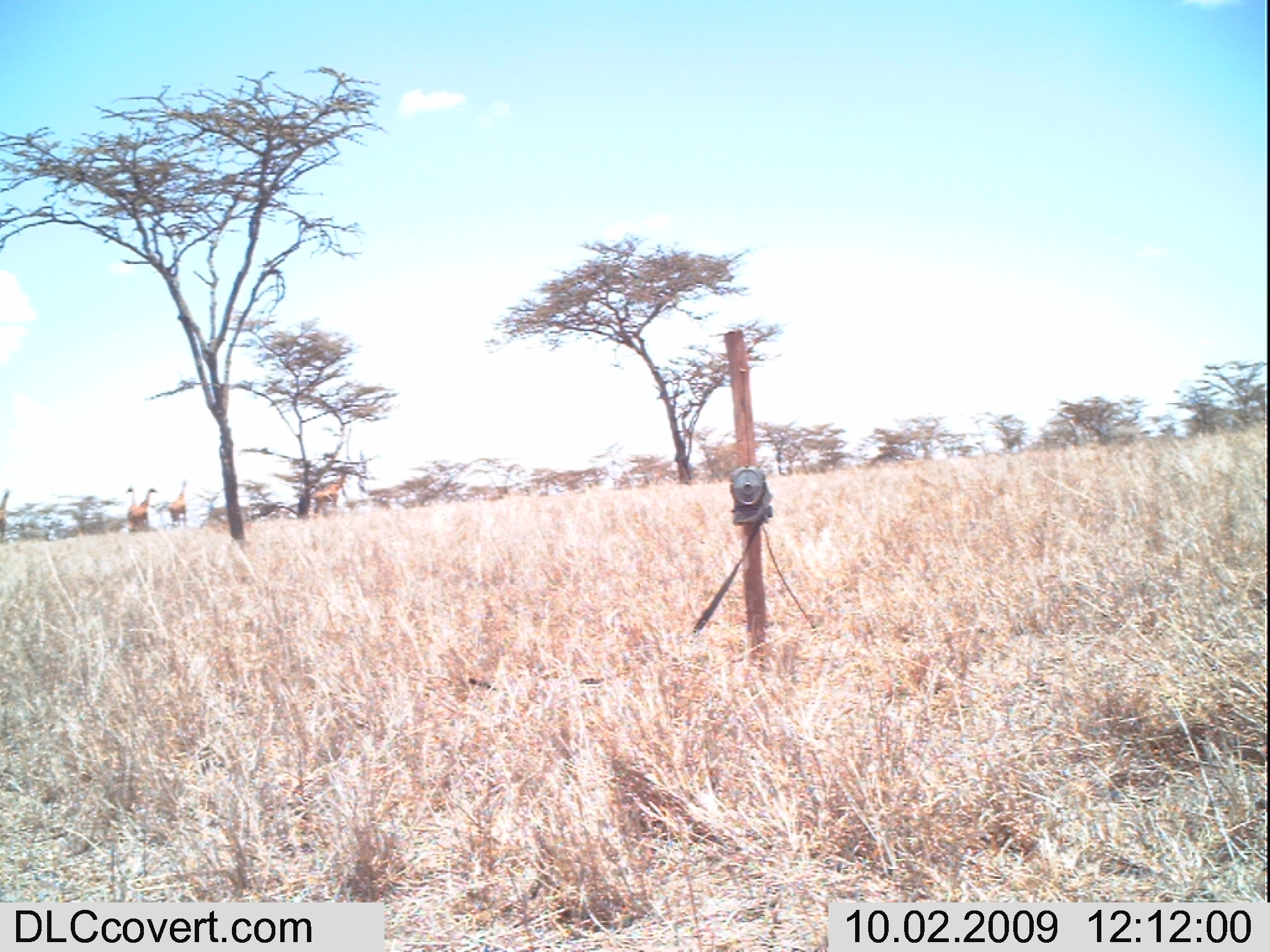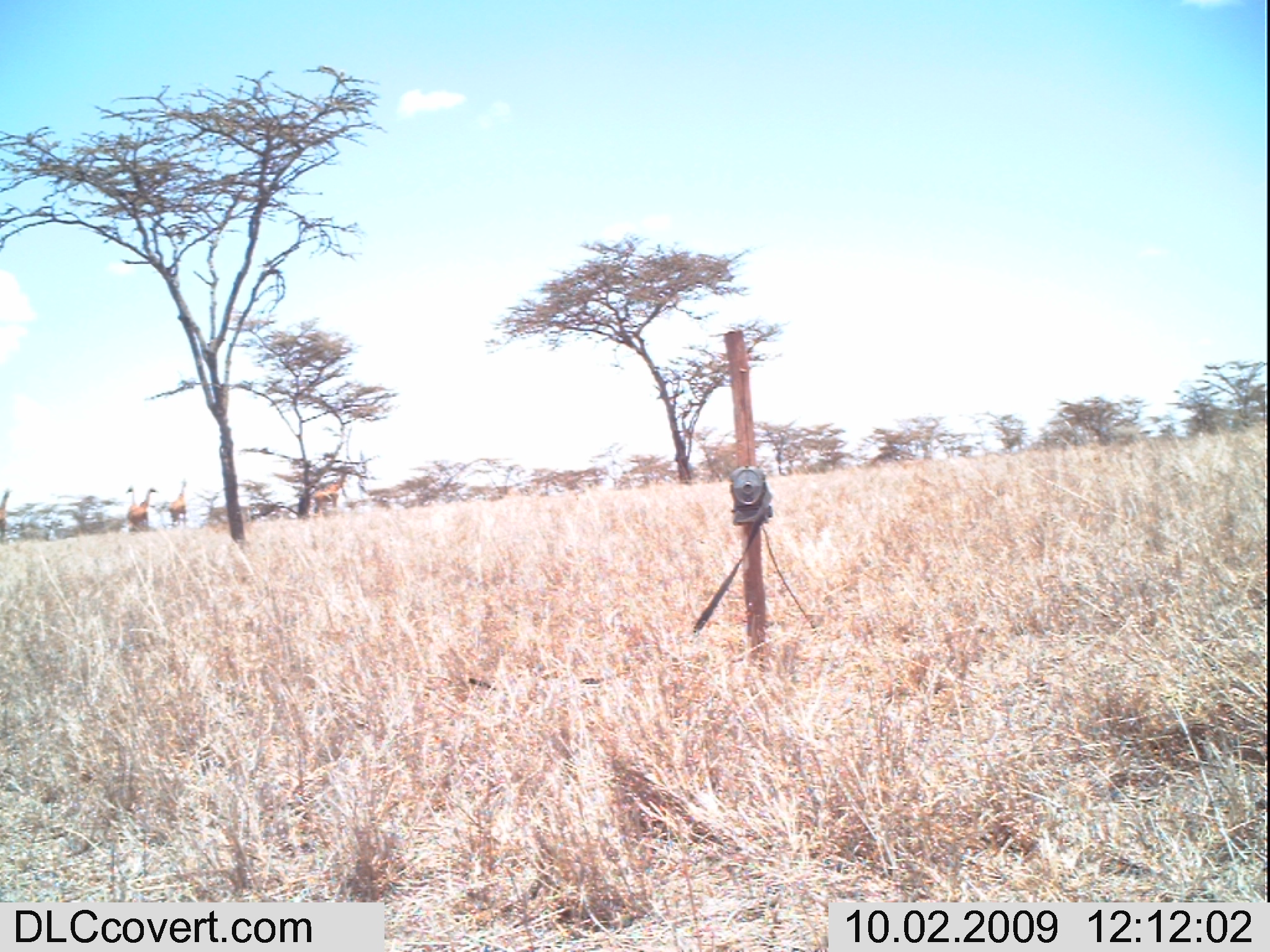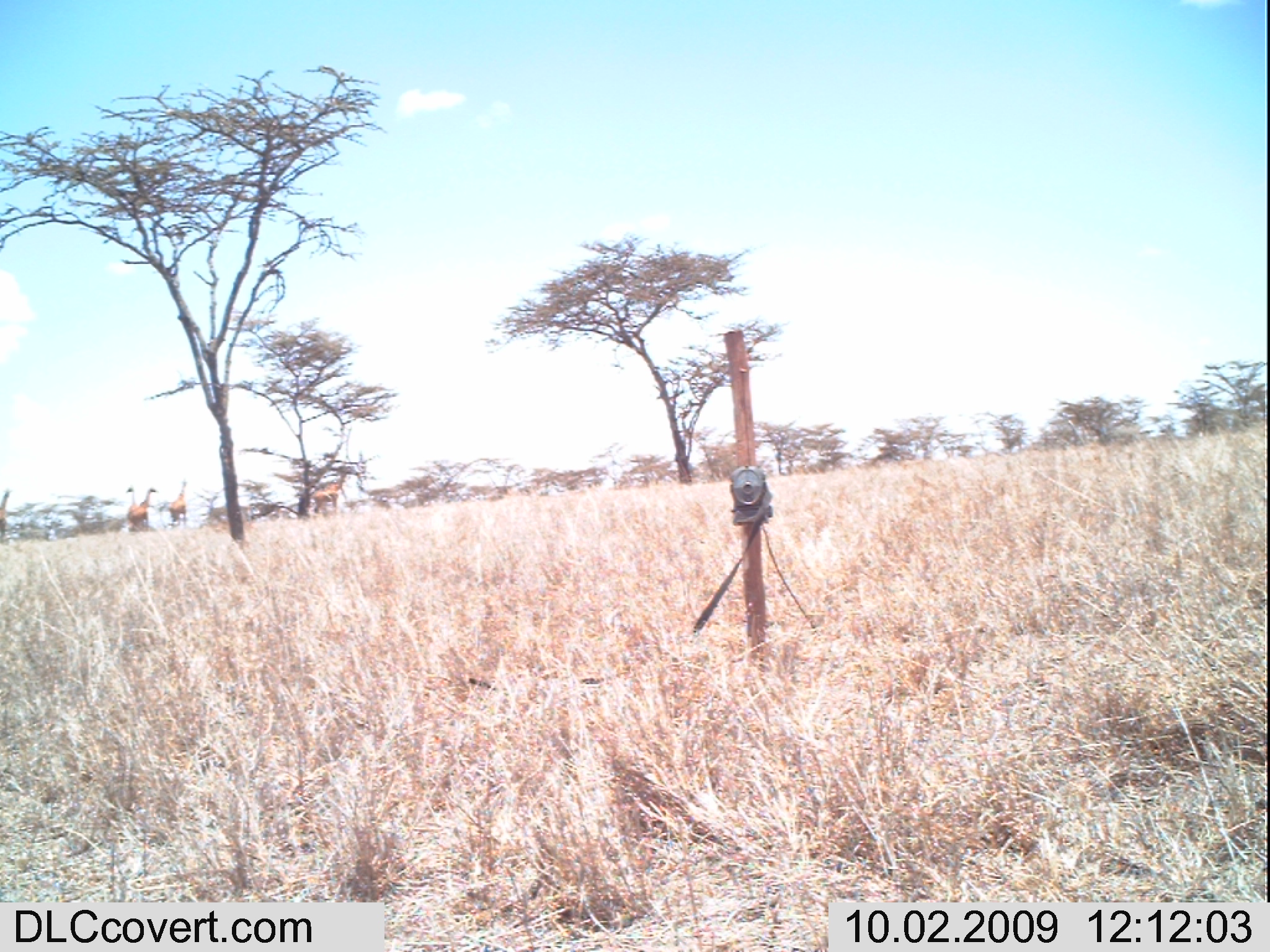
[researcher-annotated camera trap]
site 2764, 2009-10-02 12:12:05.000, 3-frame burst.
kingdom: Animalia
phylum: Chordata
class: Mammalia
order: Artiodactyla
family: Giraffidae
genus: Giraffa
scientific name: Giraffa camelopardalis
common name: giraffe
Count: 5.